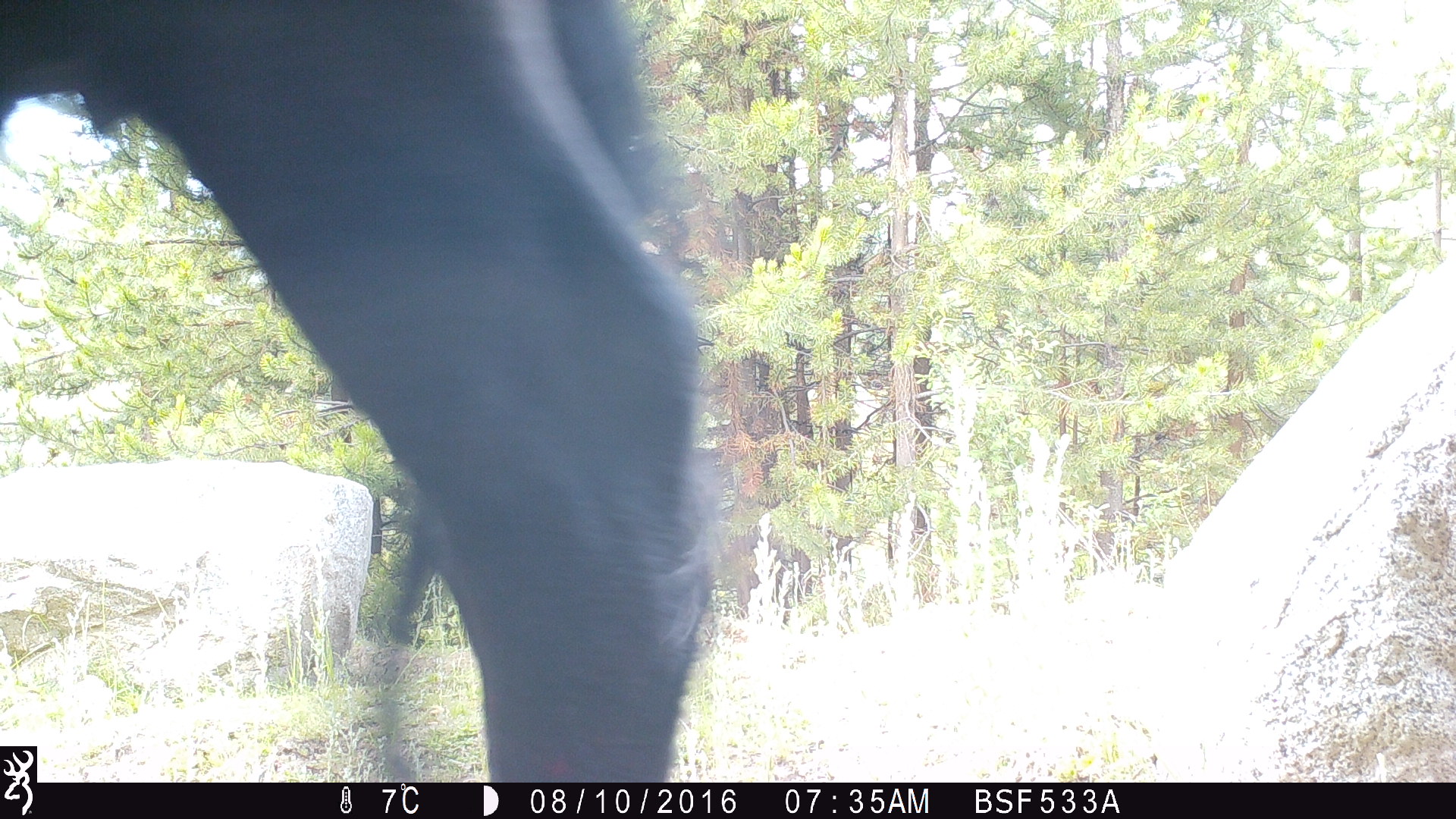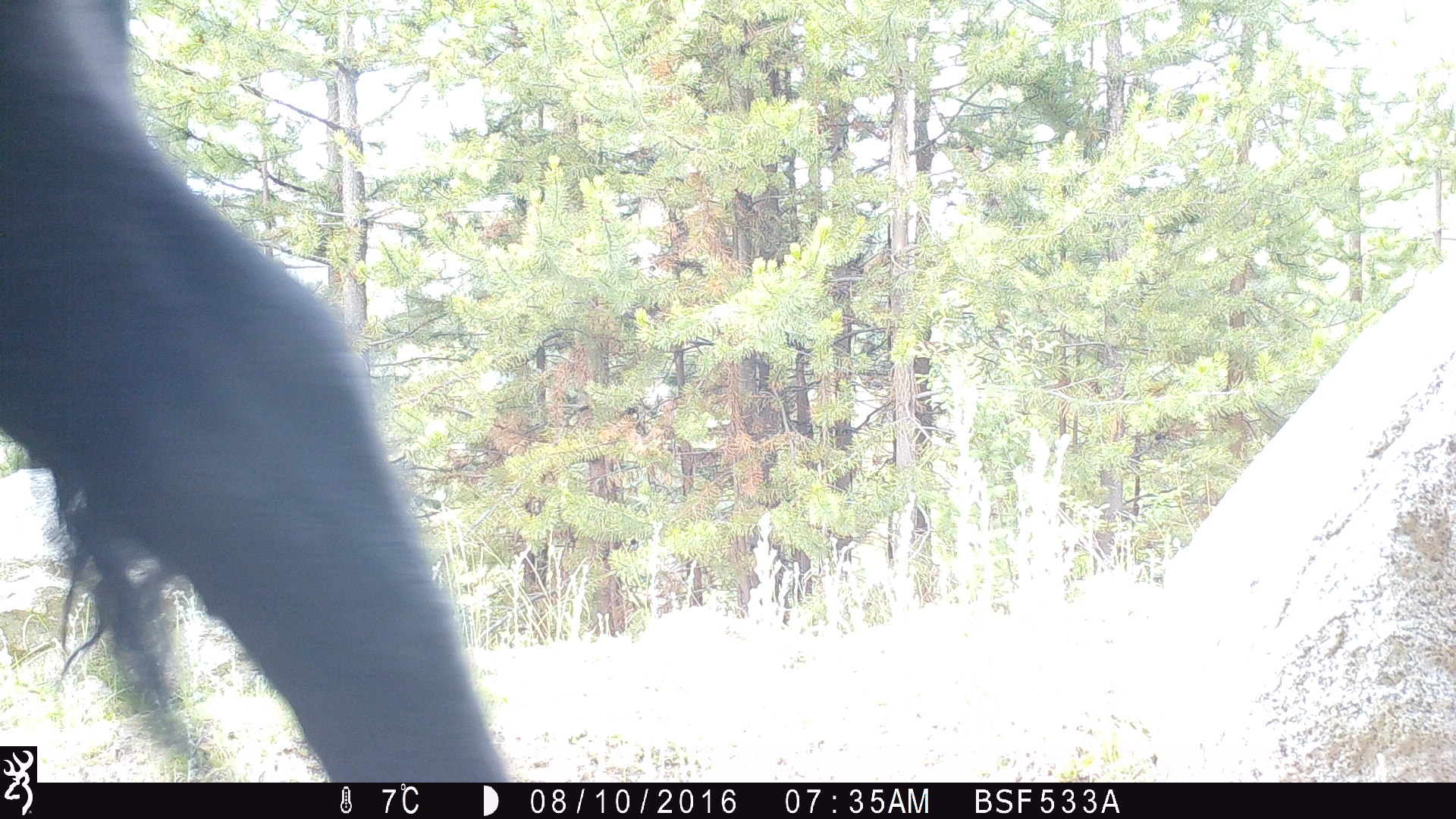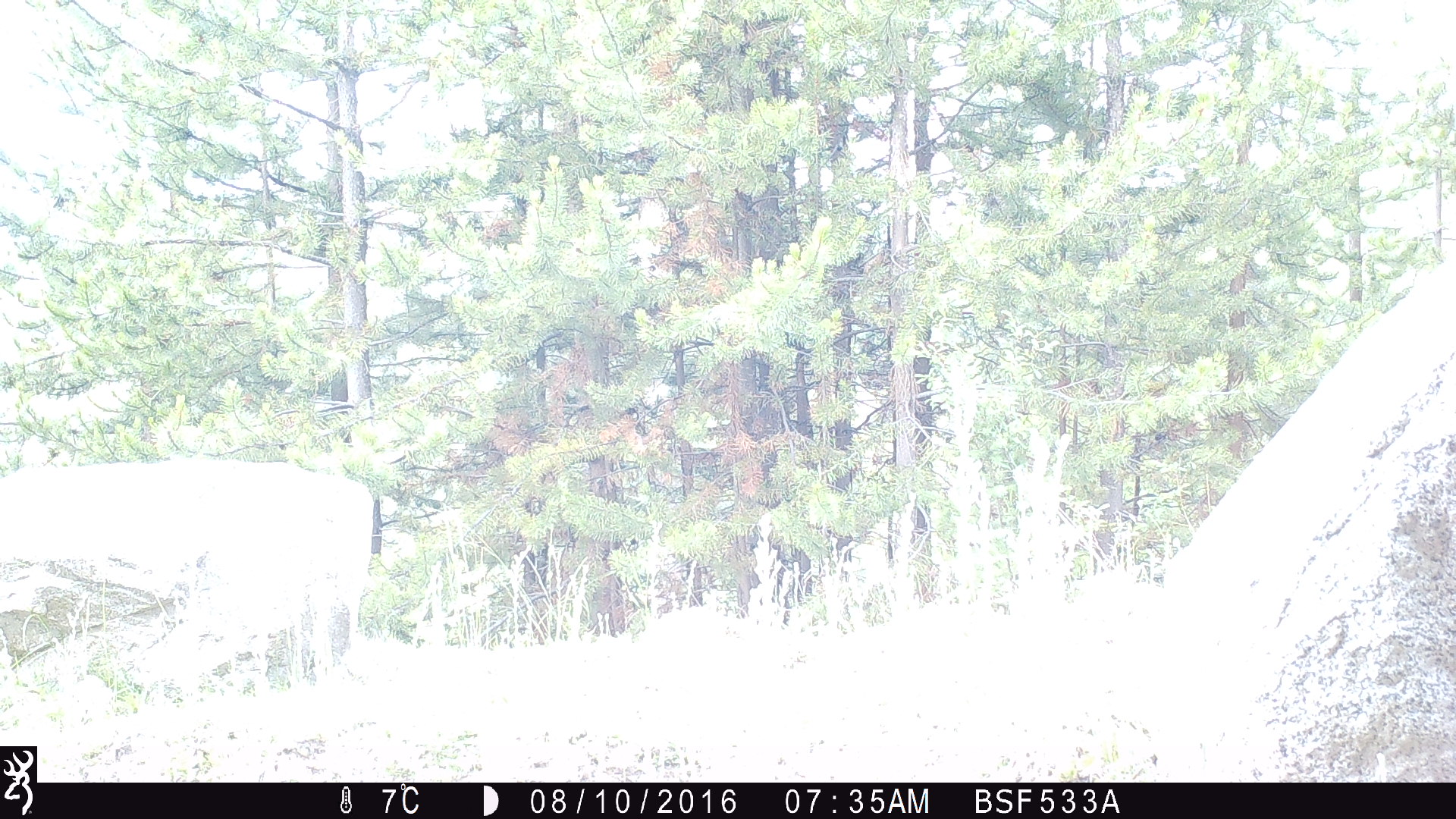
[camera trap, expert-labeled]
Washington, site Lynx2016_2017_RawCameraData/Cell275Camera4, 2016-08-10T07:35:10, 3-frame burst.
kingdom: Animalia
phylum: Chordata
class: Mammalia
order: Artiodactyla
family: Bovidae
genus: Bos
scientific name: Bos taurus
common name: domestic cattle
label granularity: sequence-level